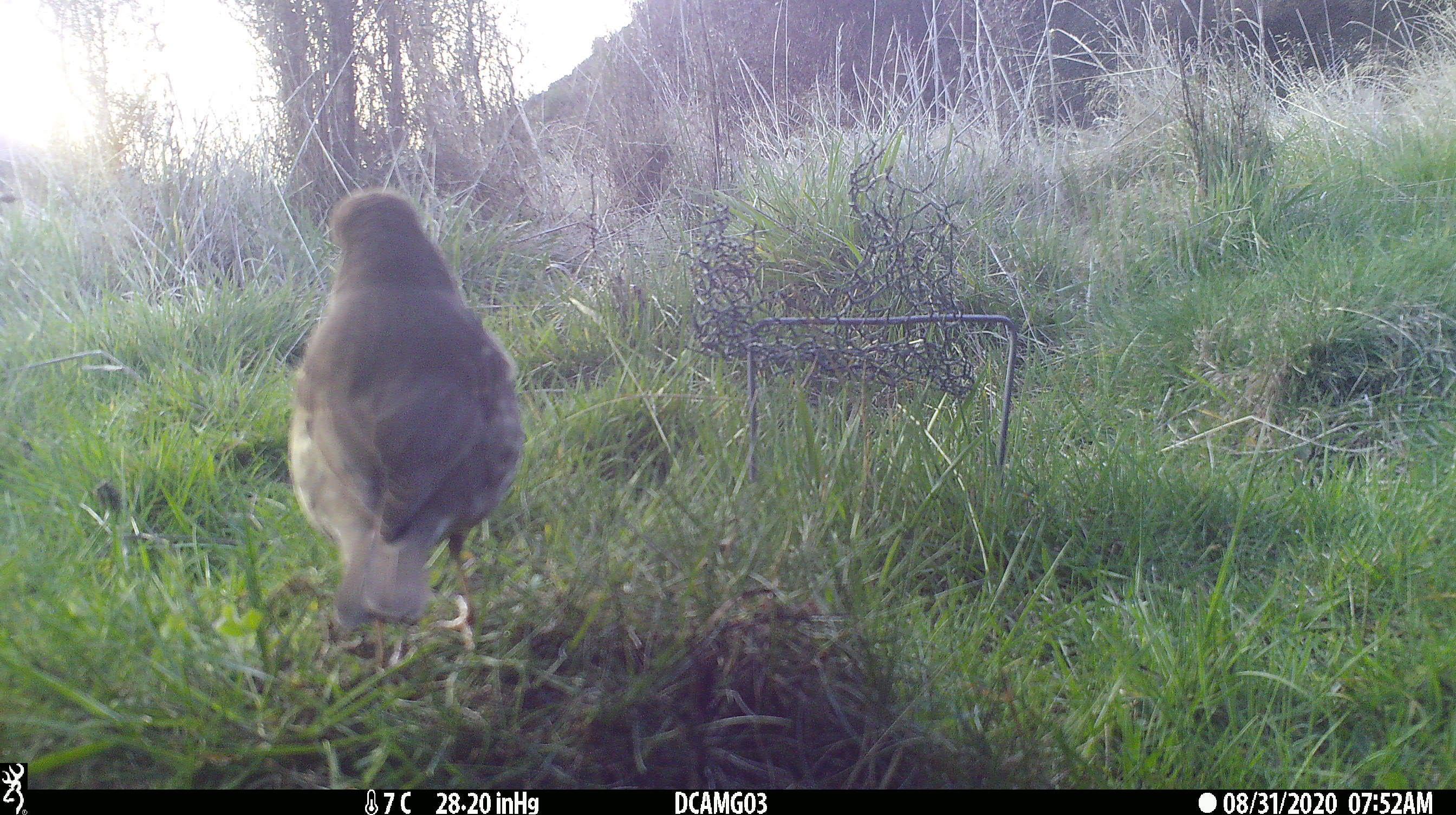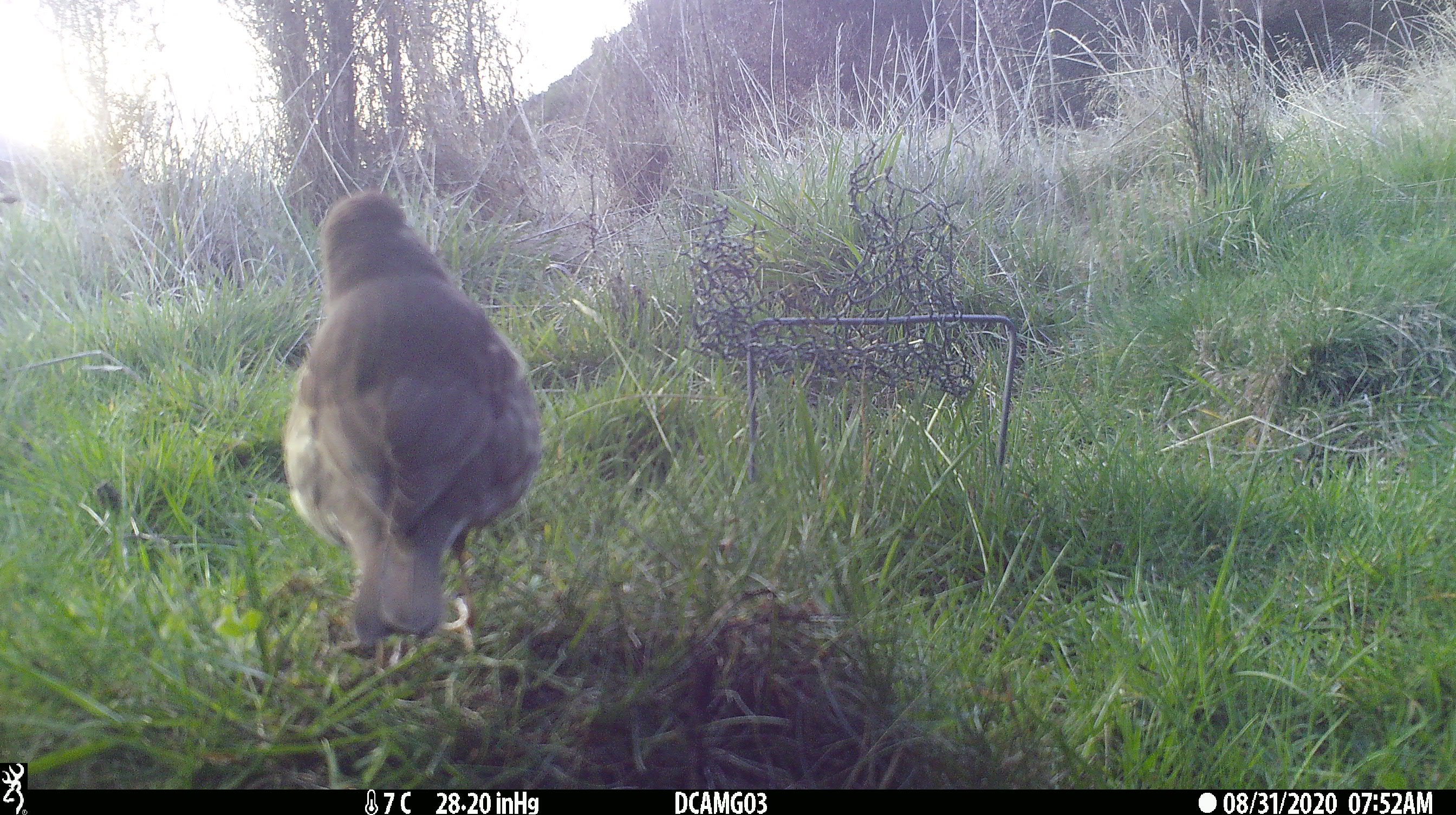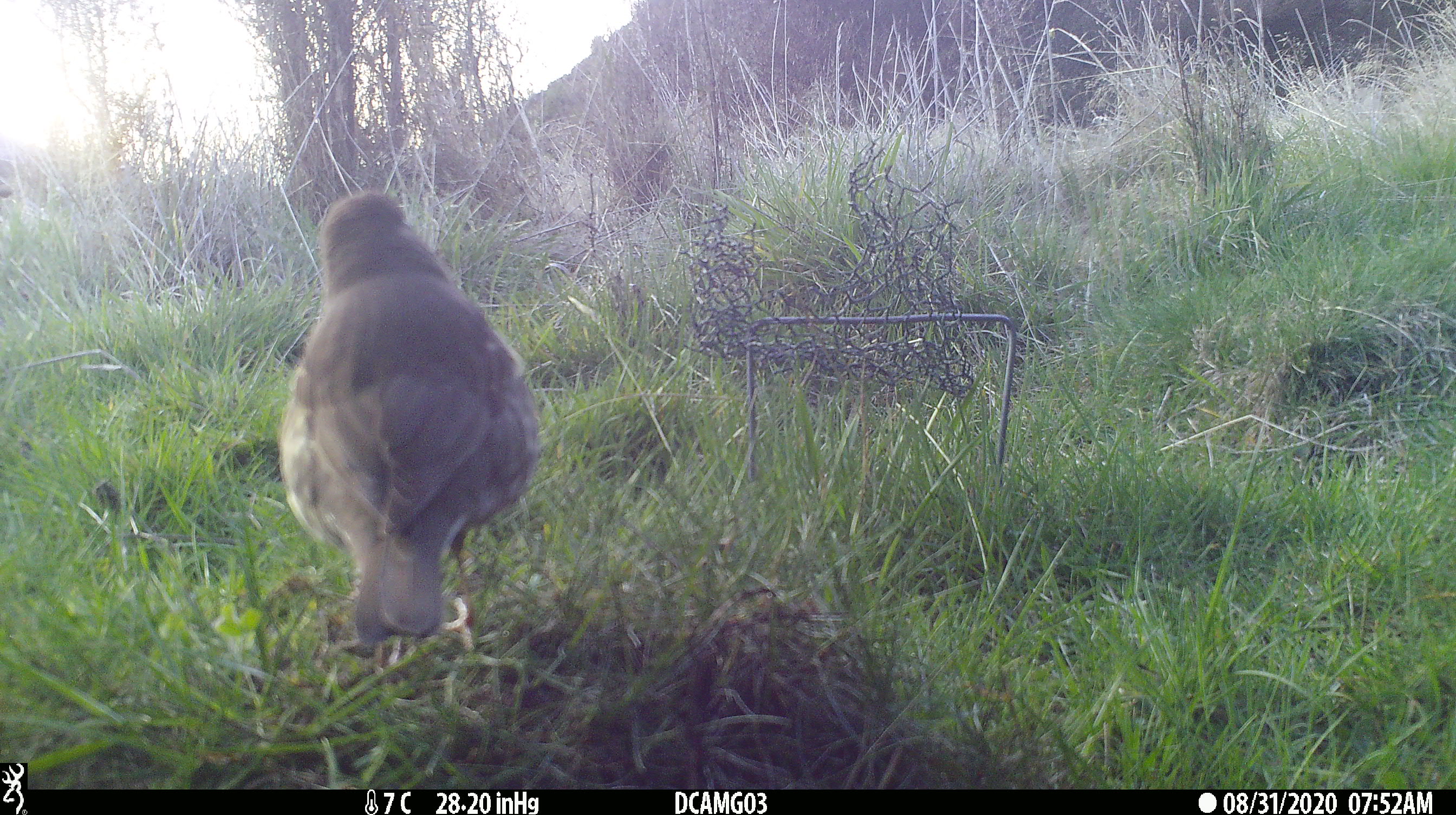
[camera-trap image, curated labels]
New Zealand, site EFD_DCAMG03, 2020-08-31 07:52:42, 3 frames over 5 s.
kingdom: Animalia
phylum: Chordata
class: Aves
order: Passeriformes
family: Turdidae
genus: Turdus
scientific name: Turdus philomelos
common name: song thrush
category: thrush